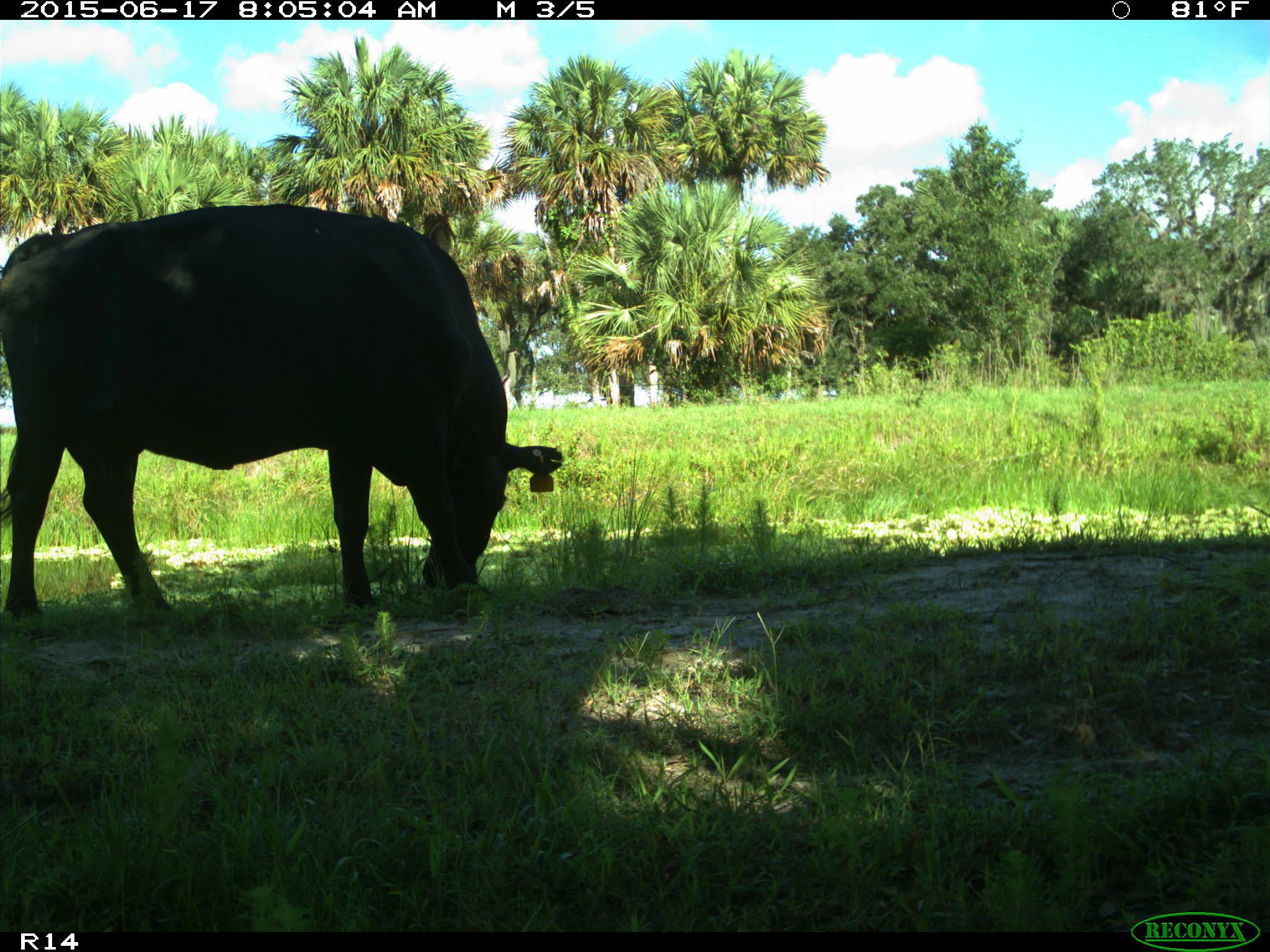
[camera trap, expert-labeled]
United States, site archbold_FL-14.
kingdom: Animalia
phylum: Chordata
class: Mammalia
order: Artiodactyla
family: Bovidae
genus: Bos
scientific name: Bos taurus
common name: domestic cow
Bos taurus (domestic cow).